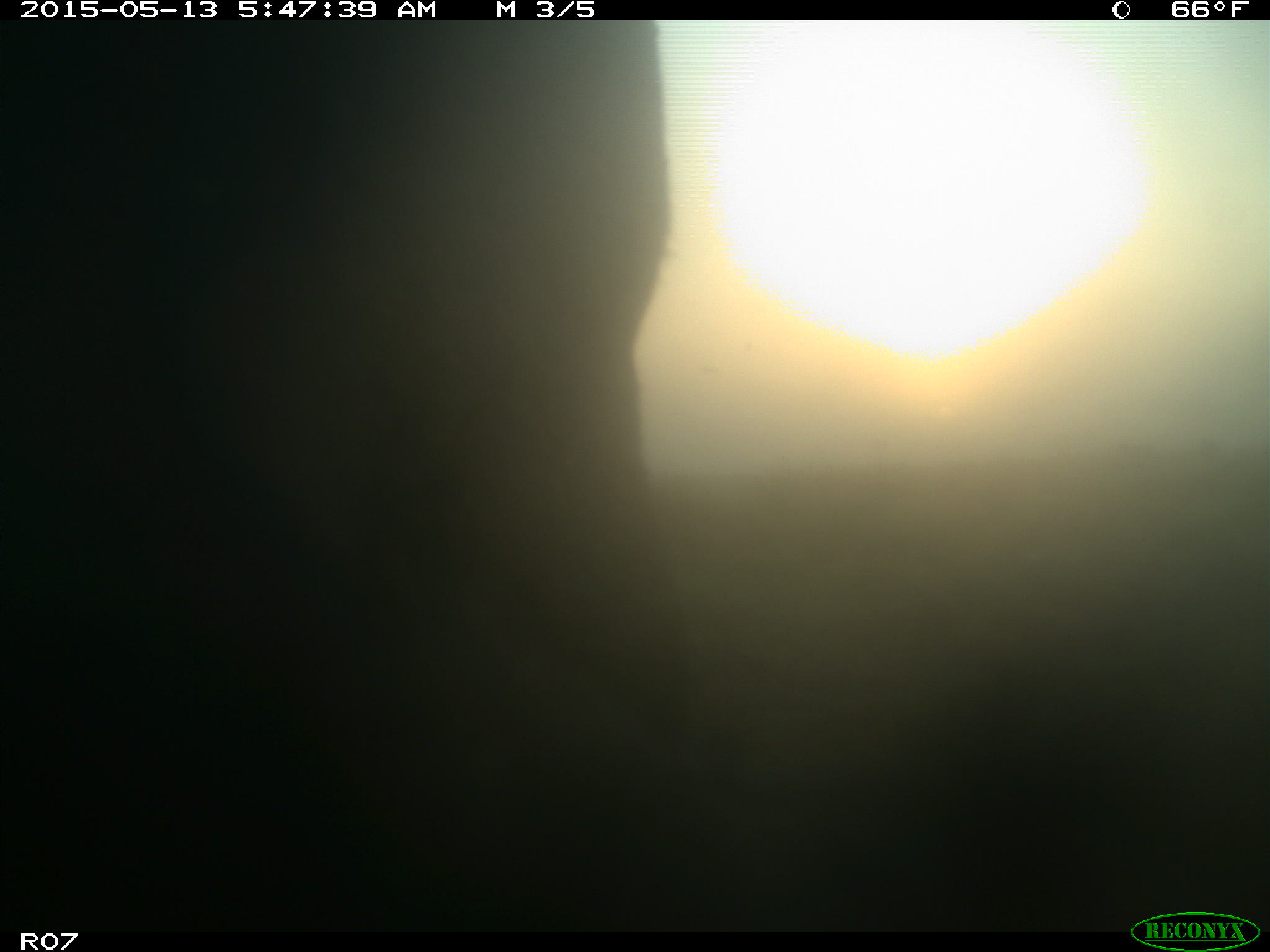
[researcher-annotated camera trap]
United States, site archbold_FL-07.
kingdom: Animalia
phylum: Chordata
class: Mammalia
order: Artiodactyla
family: Bovidae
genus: Bos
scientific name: Bos taurus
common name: domestic cow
Bos taurus (domestic cow).